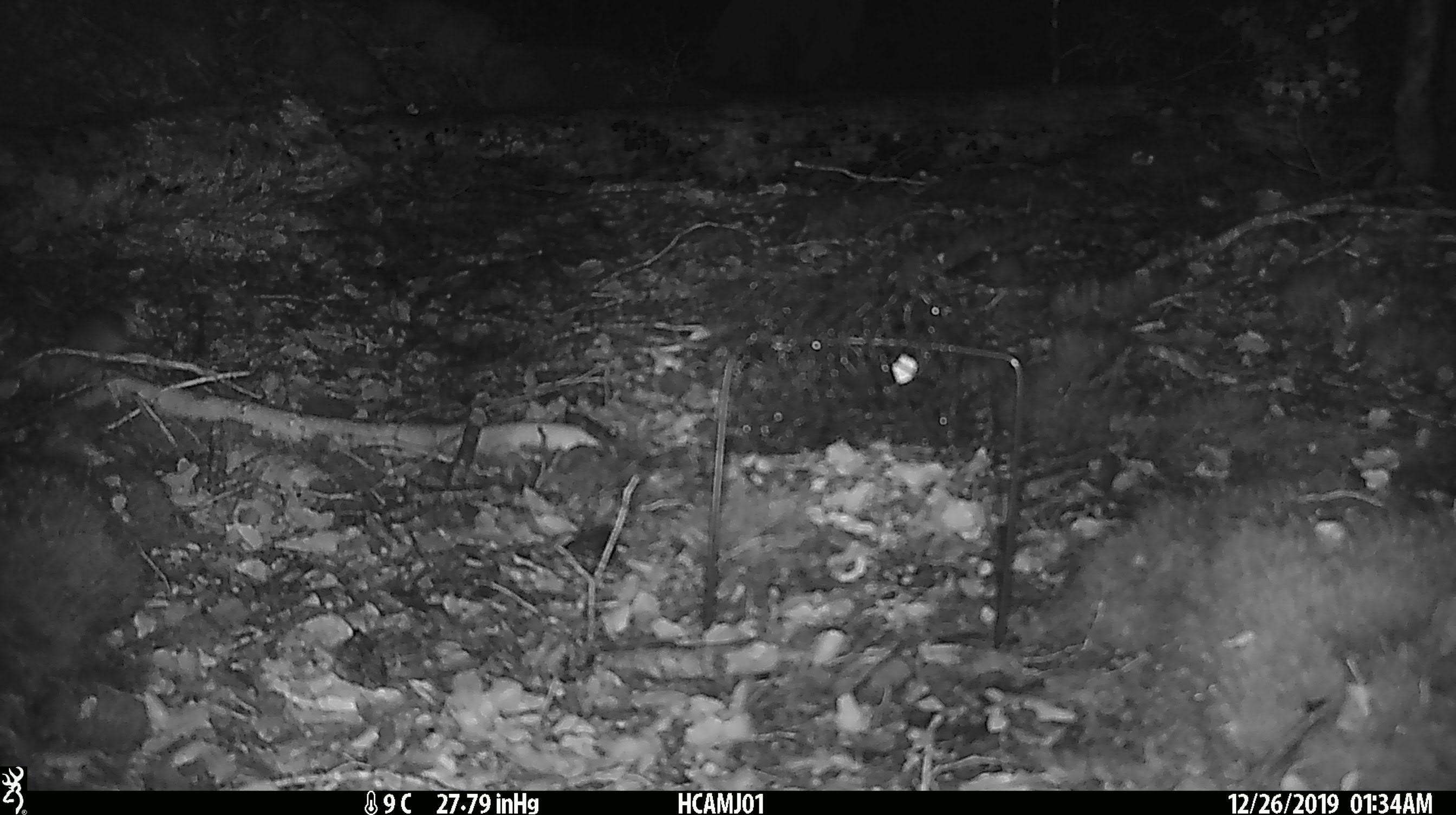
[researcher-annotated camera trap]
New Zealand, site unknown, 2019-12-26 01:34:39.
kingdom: Animalia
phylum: Chordata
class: Mammalia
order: Rodentia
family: Muridae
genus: Mus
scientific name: Mus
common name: mouse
Mouse (Mus).